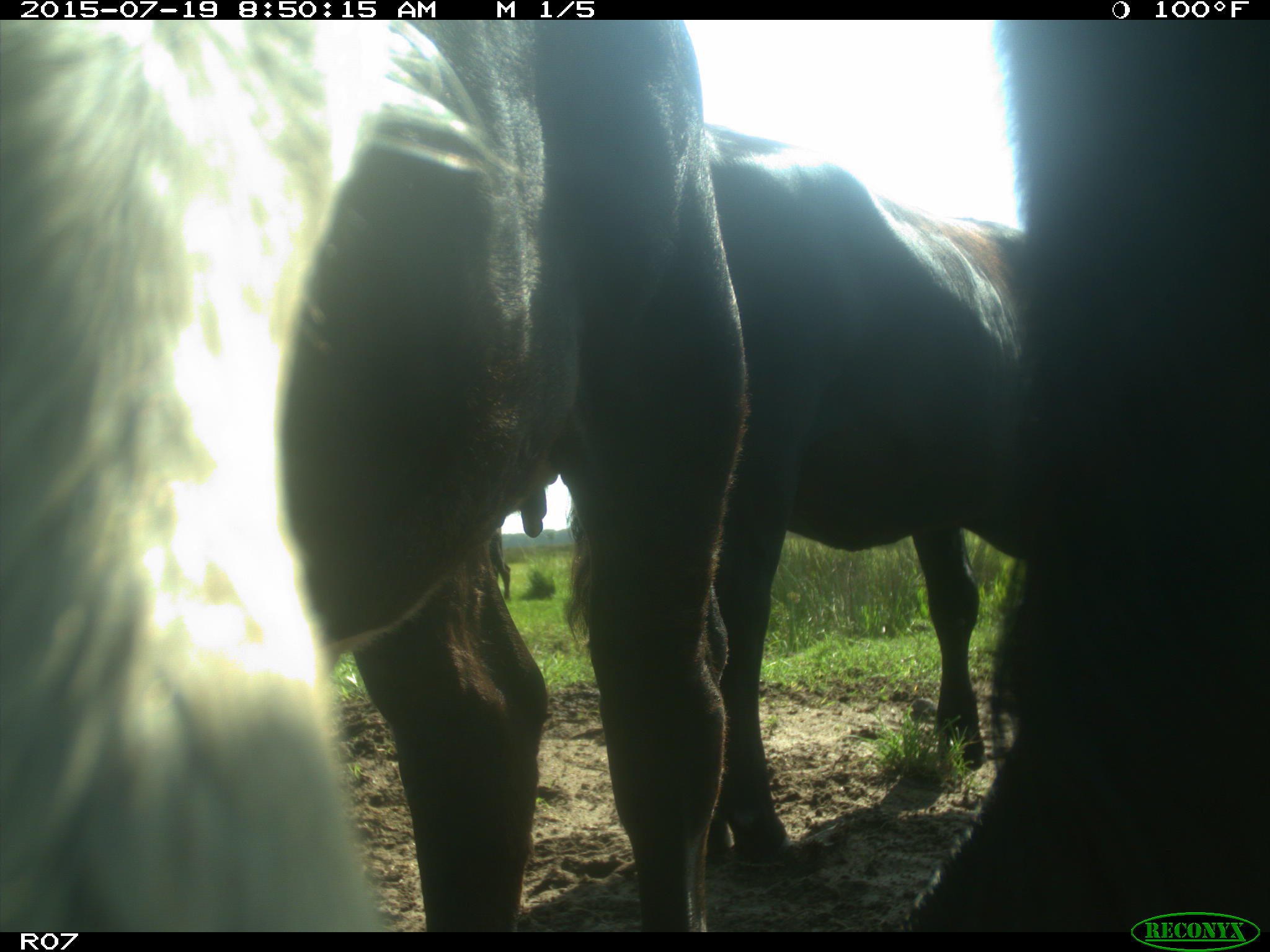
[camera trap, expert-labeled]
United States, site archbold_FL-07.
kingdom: Animalia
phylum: Chordata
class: Mammalia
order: Artiodactyla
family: Bovidae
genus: Bos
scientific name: Bos taurus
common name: domestic cow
Bos taurus (domestic cow).